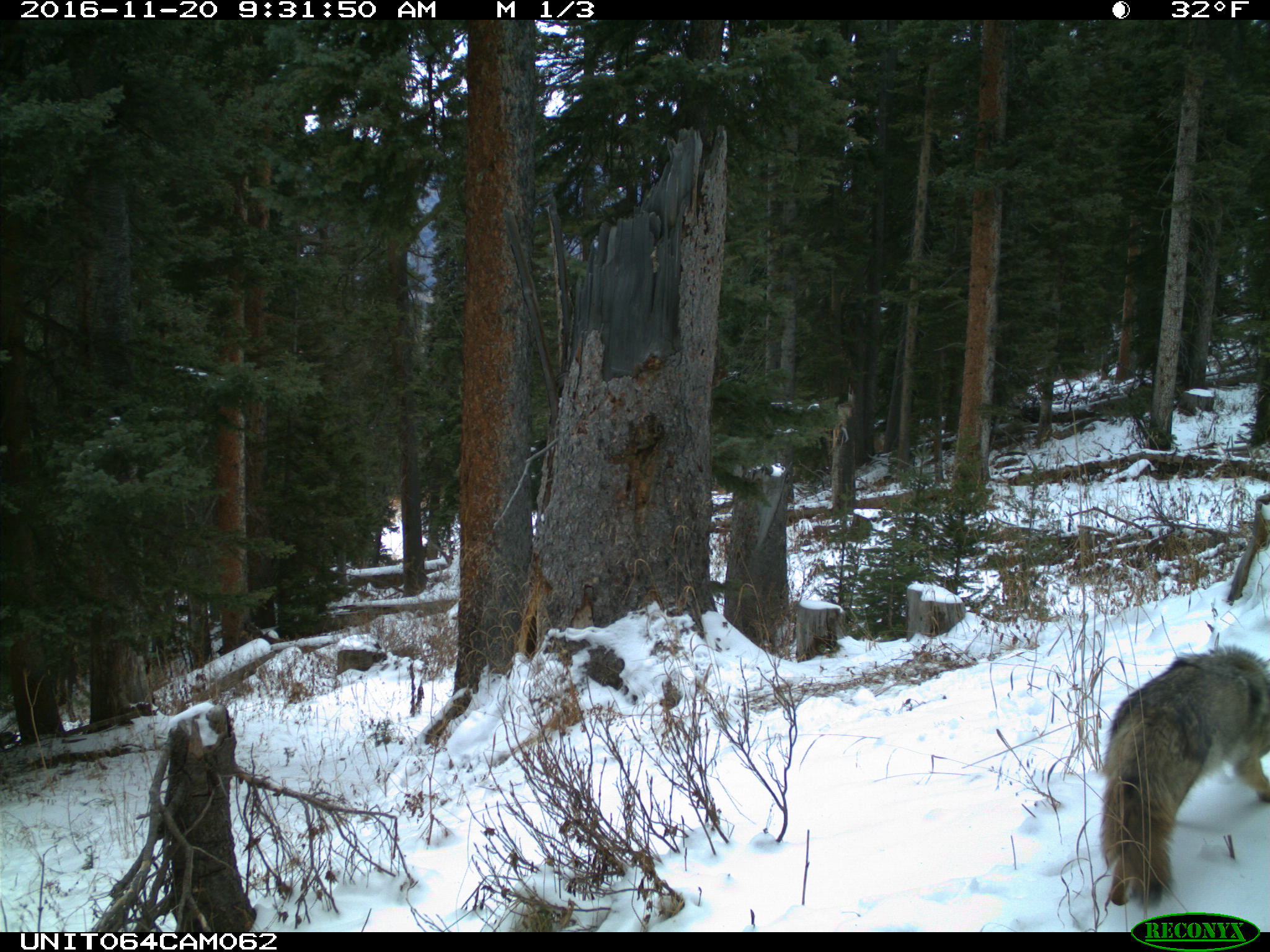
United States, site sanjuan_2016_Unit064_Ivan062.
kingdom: Animalia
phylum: Chordata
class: Mammalia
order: Carnivora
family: Canidae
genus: Canis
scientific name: Canis latrans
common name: coyote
Canis latrans (coyote).